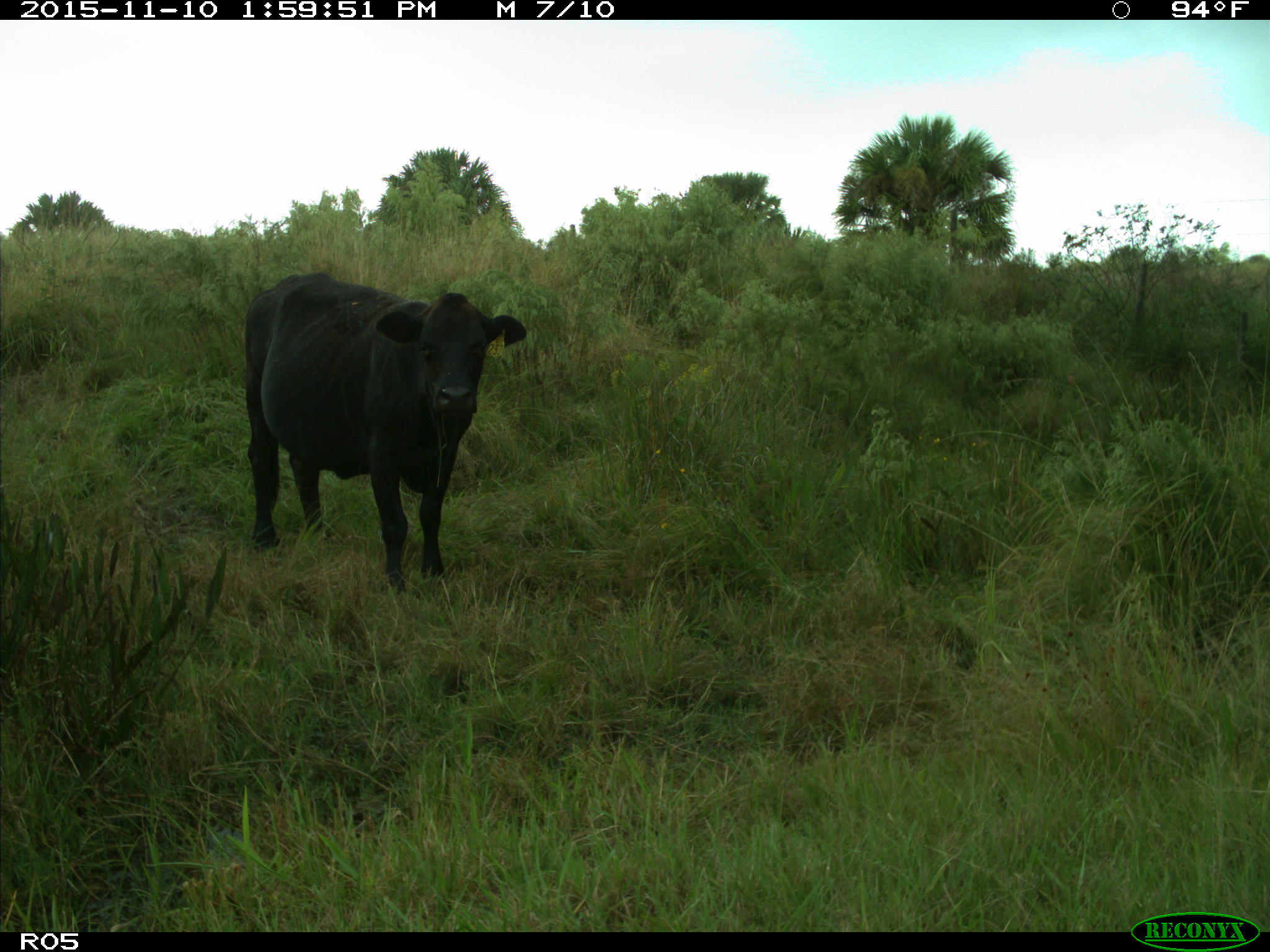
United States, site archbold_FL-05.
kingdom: Animalia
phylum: Chordata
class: Mammalia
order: Artiodactyla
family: Bovidae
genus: Bos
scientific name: Bos taurus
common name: domestic cow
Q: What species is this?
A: Bos taurus (domestic cow).